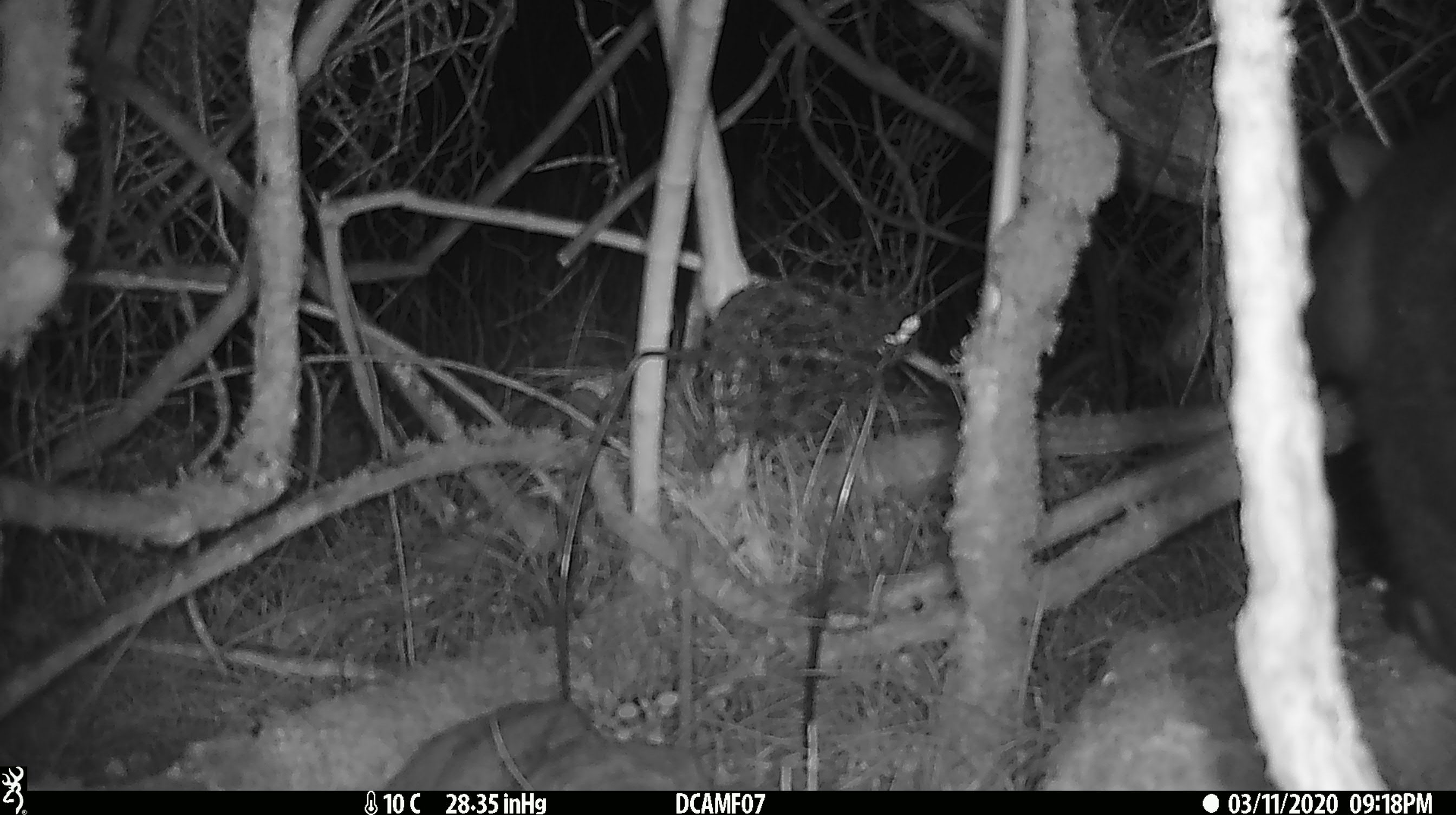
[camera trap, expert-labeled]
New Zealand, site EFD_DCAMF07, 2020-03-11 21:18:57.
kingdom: Animalia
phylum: Chordata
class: Mammalia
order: Diprotodontia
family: Phalangeridae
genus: Trichosurus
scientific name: Trichosurus vulpecula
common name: common brushtail possum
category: possum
Possum (common brushtail possum) (Trichosurus vulpecula).